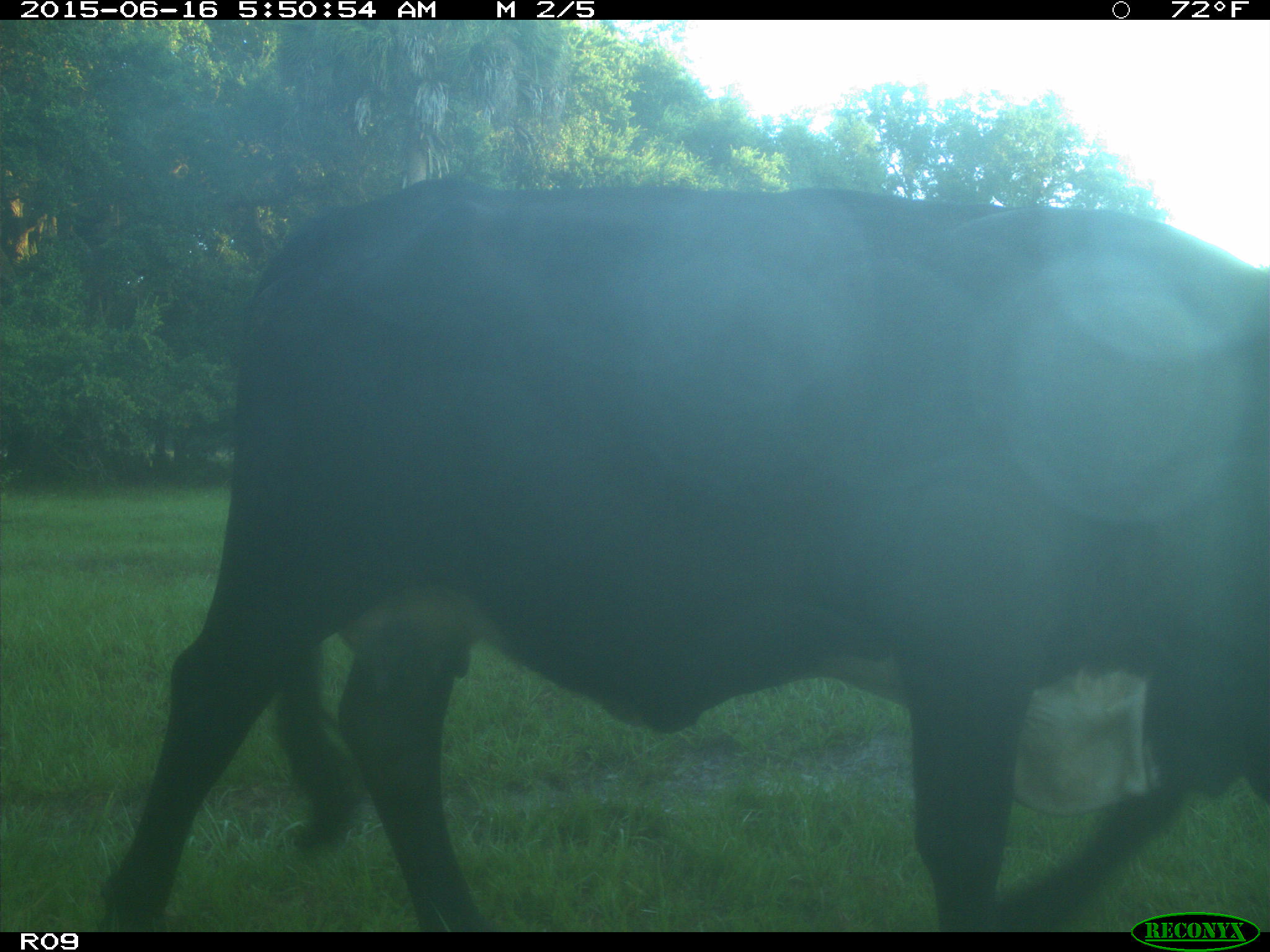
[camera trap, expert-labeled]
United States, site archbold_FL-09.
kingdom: Animalia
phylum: Chordata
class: Mammalia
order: Artiodactyla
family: Bovidae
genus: Bos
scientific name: Bos taurus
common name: domestic cow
Bos taurus (domestic cow).